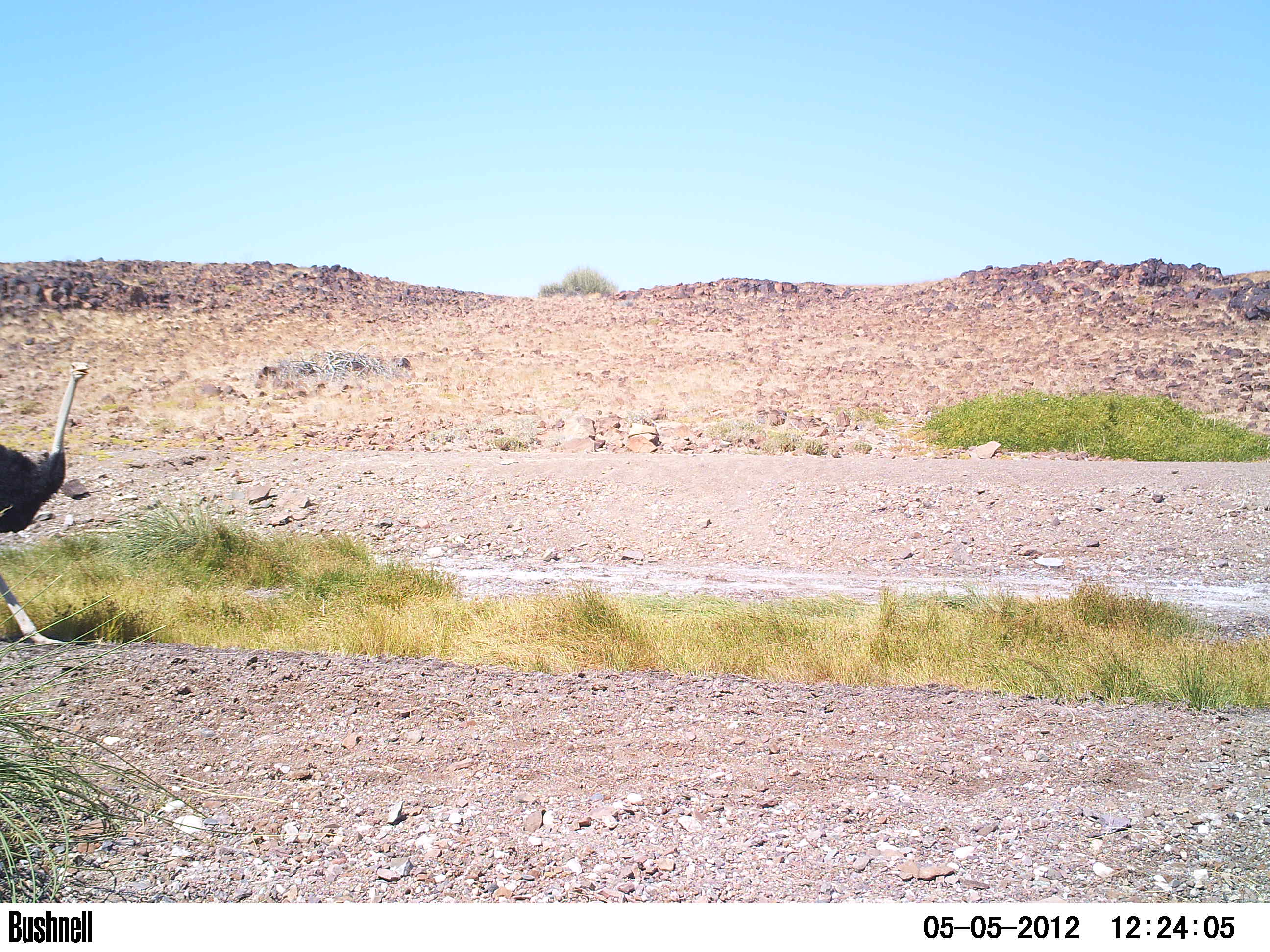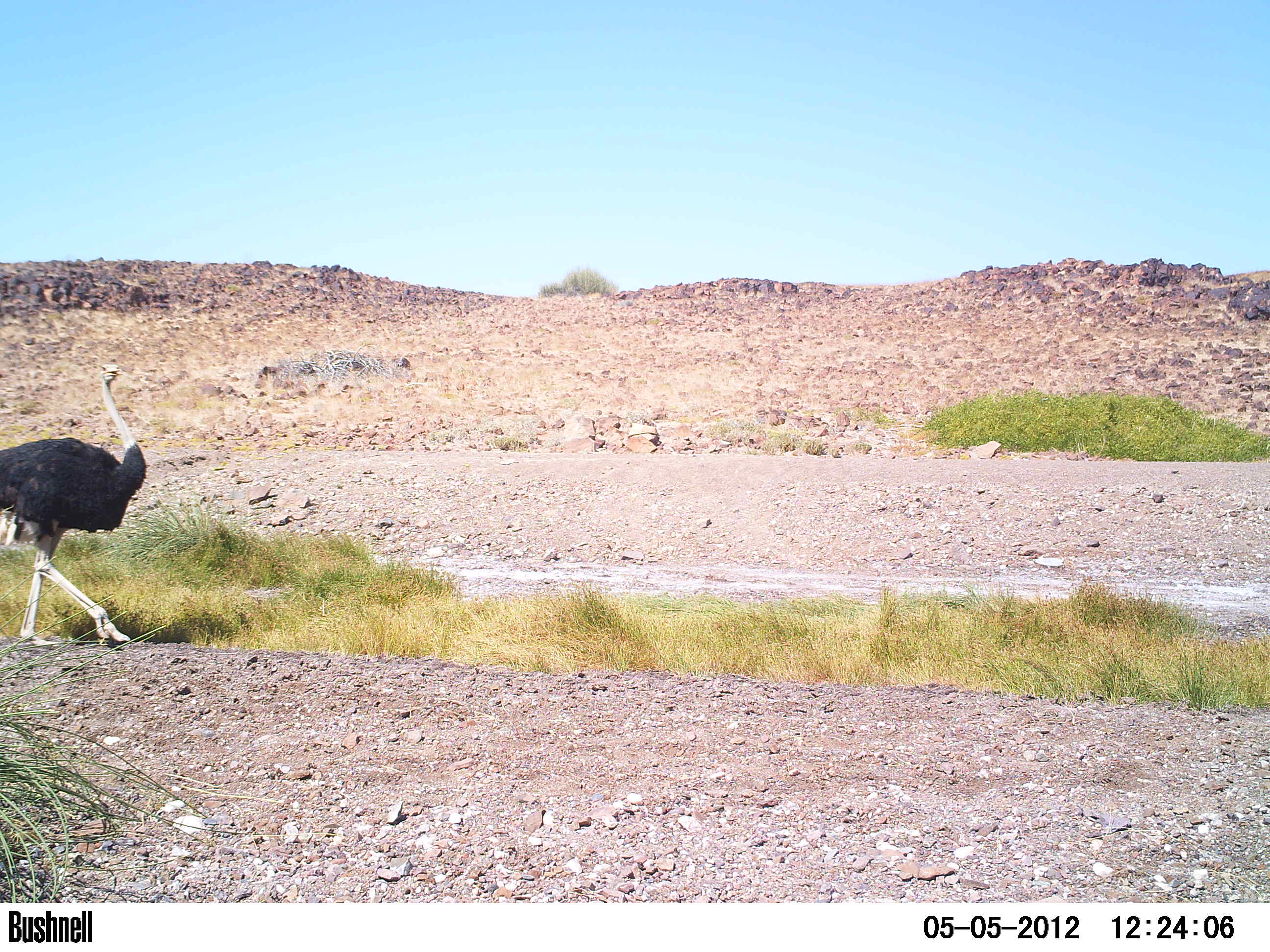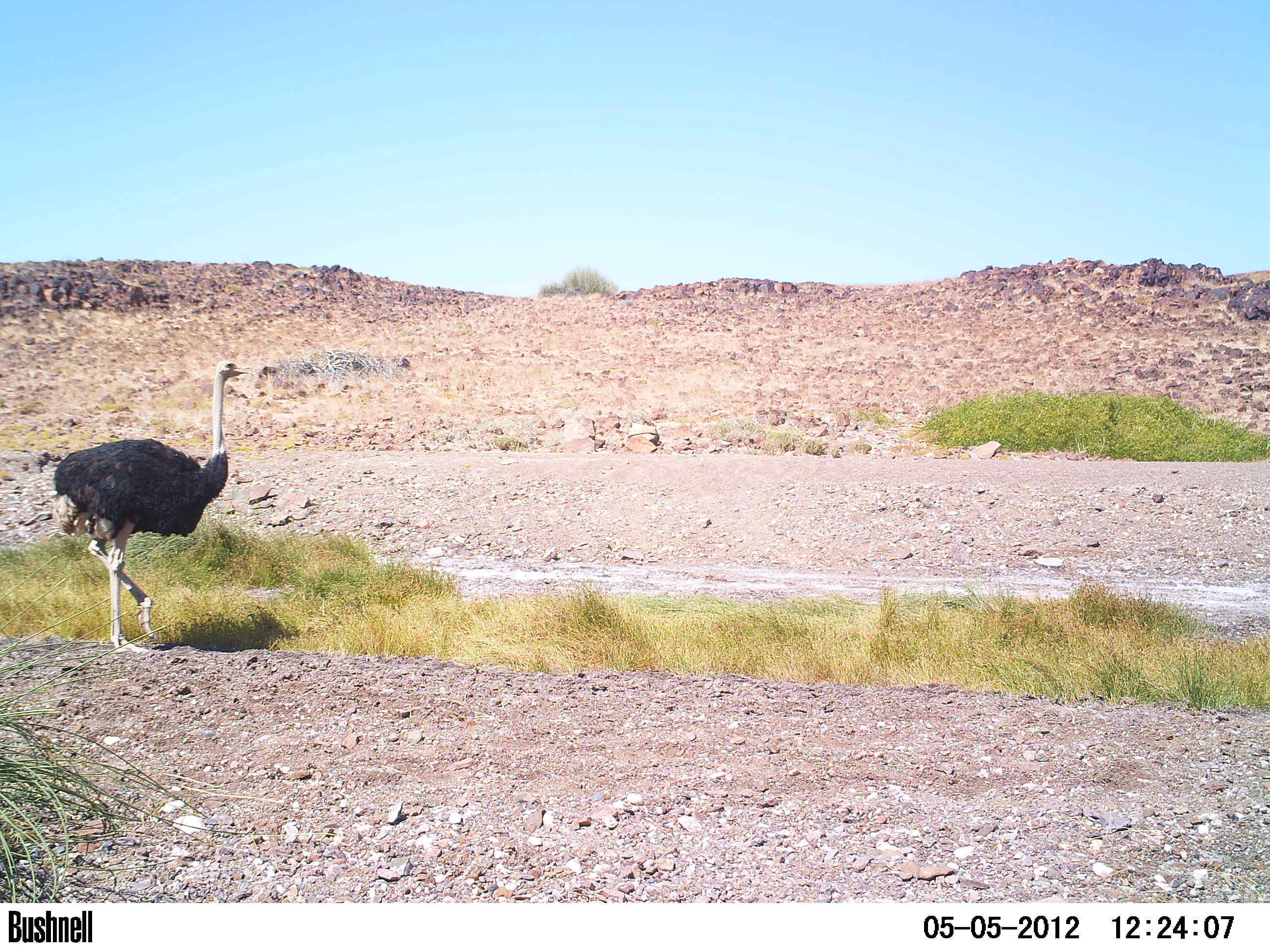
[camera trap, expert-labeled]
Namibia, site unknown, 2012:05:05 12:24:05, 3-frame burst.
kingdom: Animalia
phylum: Chordata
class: Aves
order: Struthioniformes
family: Struthionidae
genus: Struthio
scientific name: Struthio camelus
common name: common ostrich